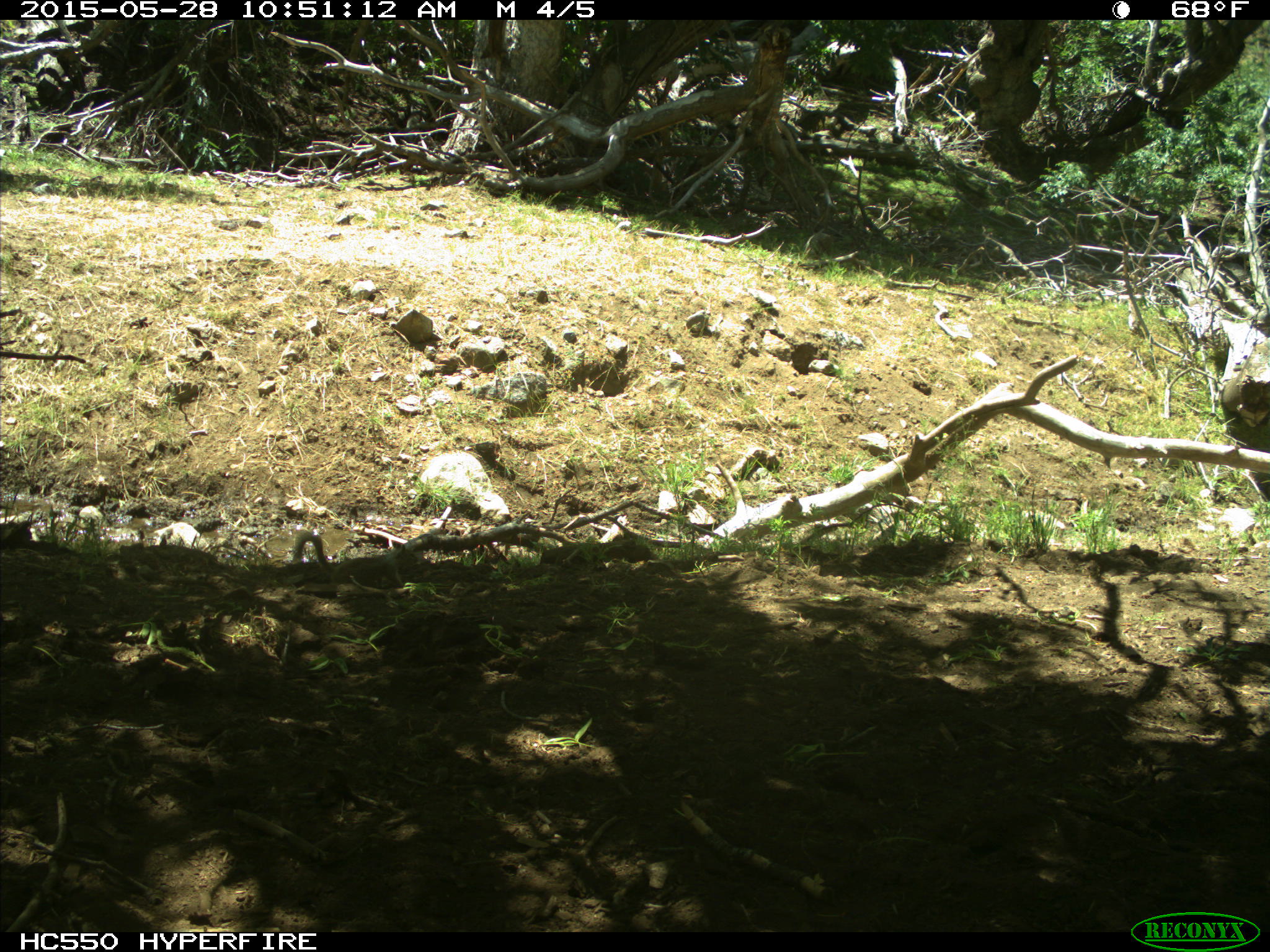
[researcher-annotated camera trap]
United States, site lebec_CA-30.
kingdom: Animalia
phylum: Chordata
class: Mammalia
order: Rodentia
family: Sciuridae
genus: Otospermophilus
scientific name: Otospermophilus beecheyi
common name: california ground squirrel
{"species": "Otospermophilus beecheyi (california ground squirrel)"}